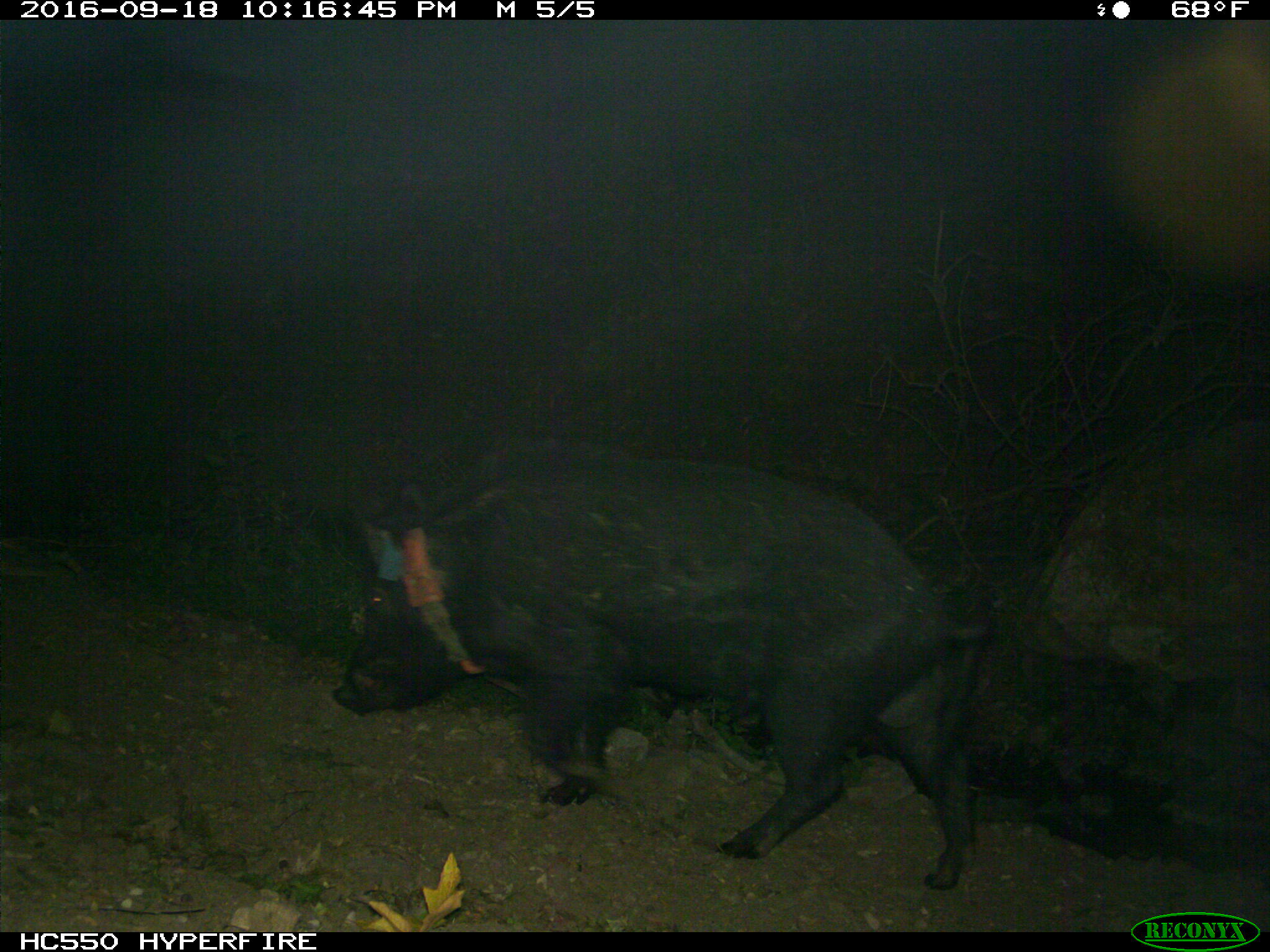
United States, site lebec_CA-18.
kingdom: Animalia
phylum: Chordata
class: Mammalia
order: Artiodactyla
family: Suidae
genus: Sus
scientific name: Sus scrofa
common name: wild boar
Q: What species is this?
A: Sus scrofa (wild boar).